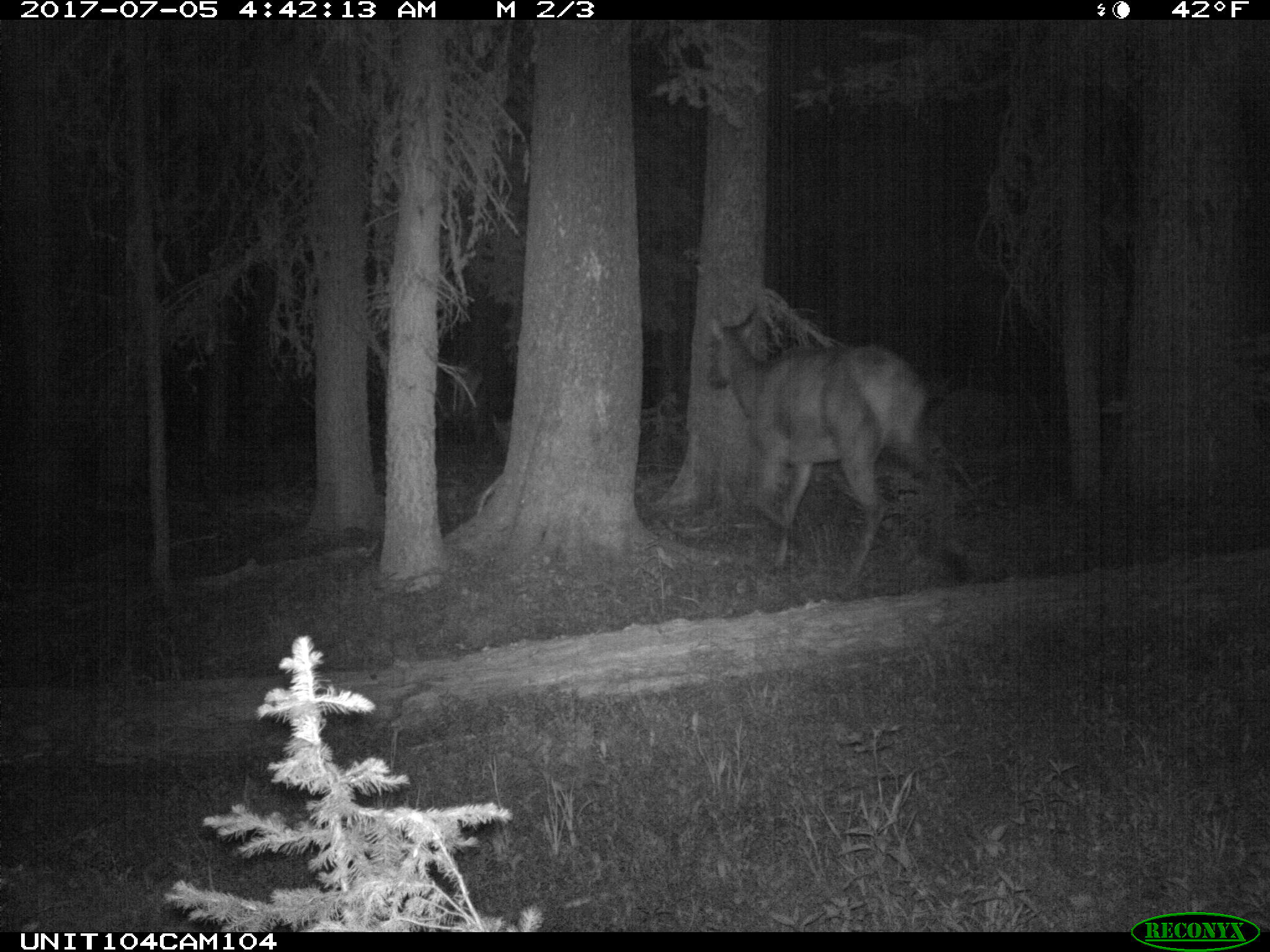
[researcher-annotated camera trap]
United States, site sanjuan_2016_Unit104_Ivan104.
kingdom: Animalia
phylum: Chordata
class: Mammalia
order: Artiodactyla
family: Cervidae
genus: Cervus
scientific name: Cervus elaphus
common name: red deer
Cervus elaphus (red deer).